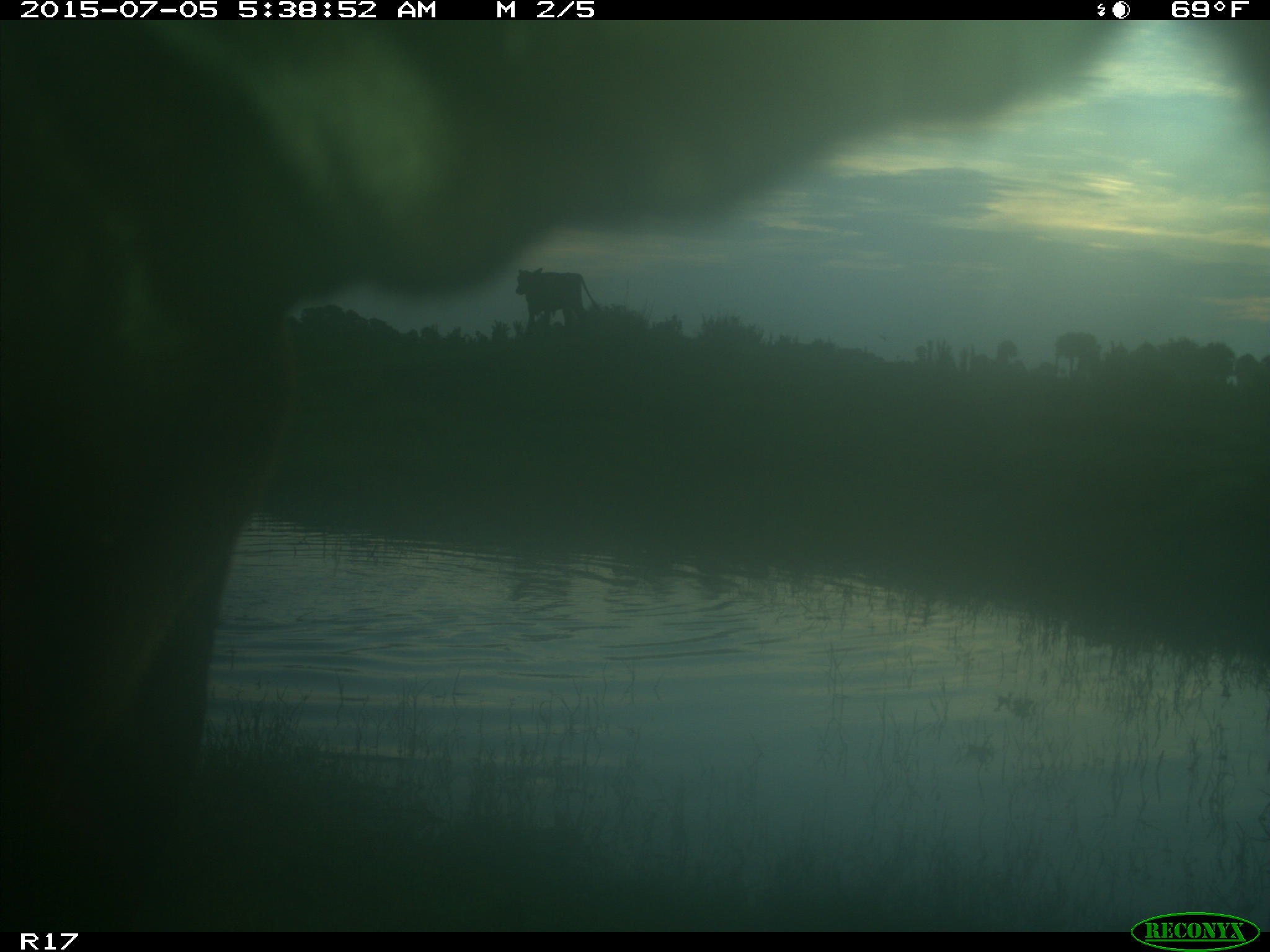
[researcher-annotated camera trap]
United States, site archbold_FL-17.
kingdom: Animalia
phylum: Chordata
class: Mammalia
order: Artiodactyla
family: Bovidae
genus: Bos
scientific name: Bos taurus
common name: domestic cow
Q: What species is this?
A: Bos taurus (domestic cow).